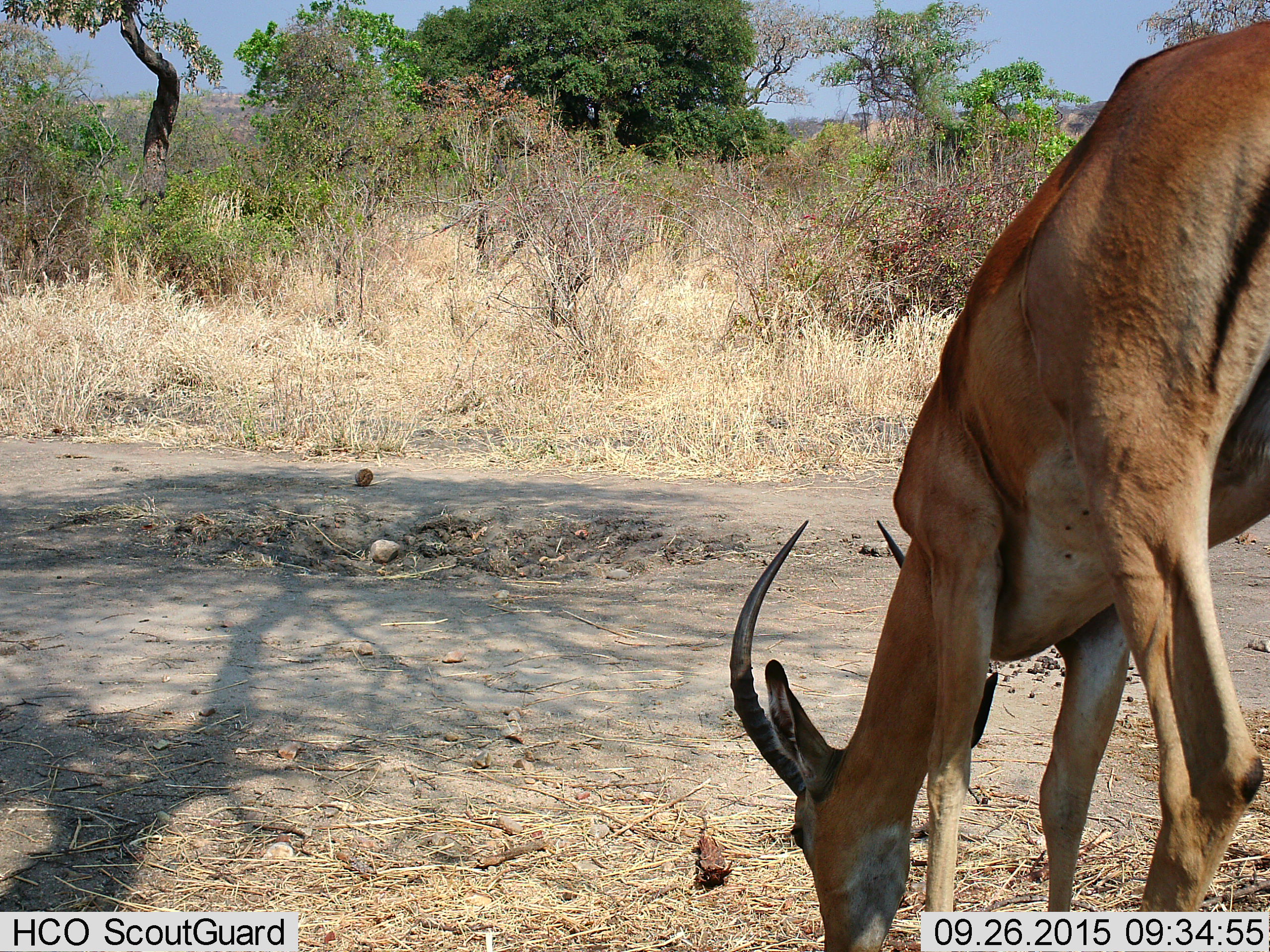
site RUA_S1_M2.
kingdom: Animalia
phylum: Chordata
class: Mammalia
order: Artiodactyla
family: Bovidae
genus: Aepyceros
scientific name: Aepyceros melampus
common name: impala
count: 1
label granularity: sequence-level